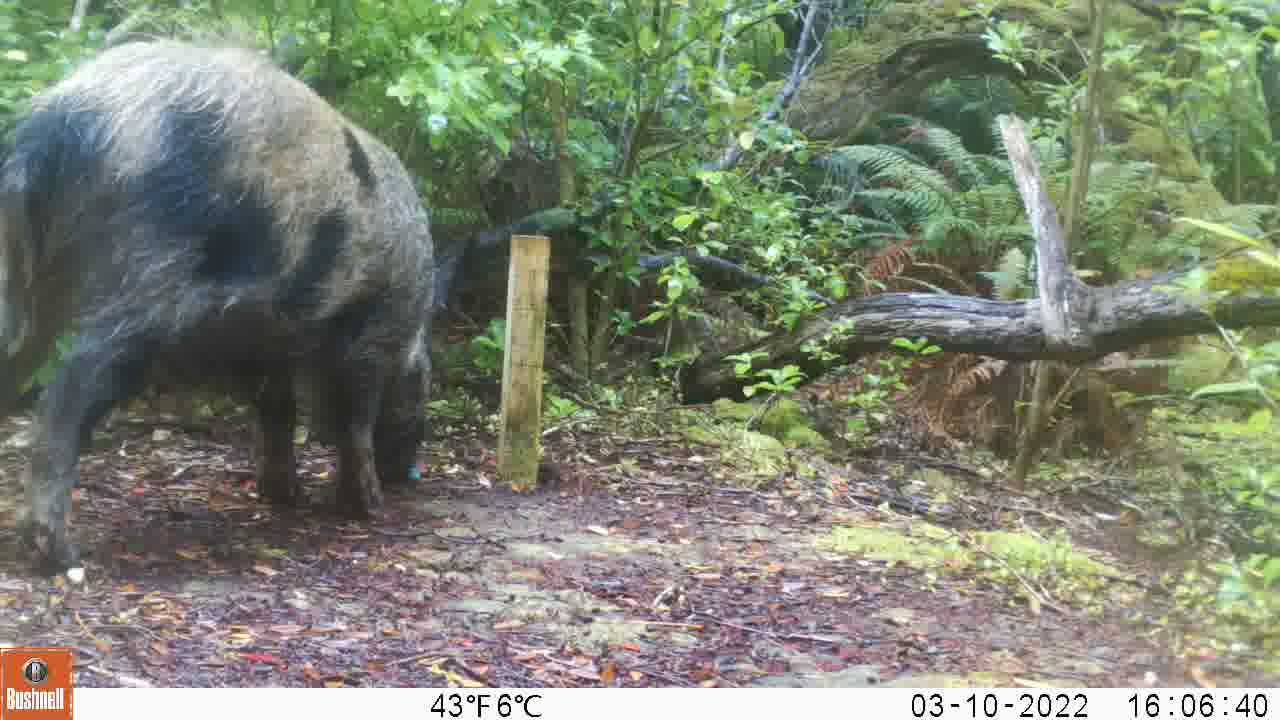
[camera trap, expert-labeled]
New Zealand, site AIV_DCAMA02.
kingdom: Animalia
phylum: Chordata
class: Mammalia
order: Artiodactyla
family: Suidae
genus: Sus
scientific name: Sus scrofa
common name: pig